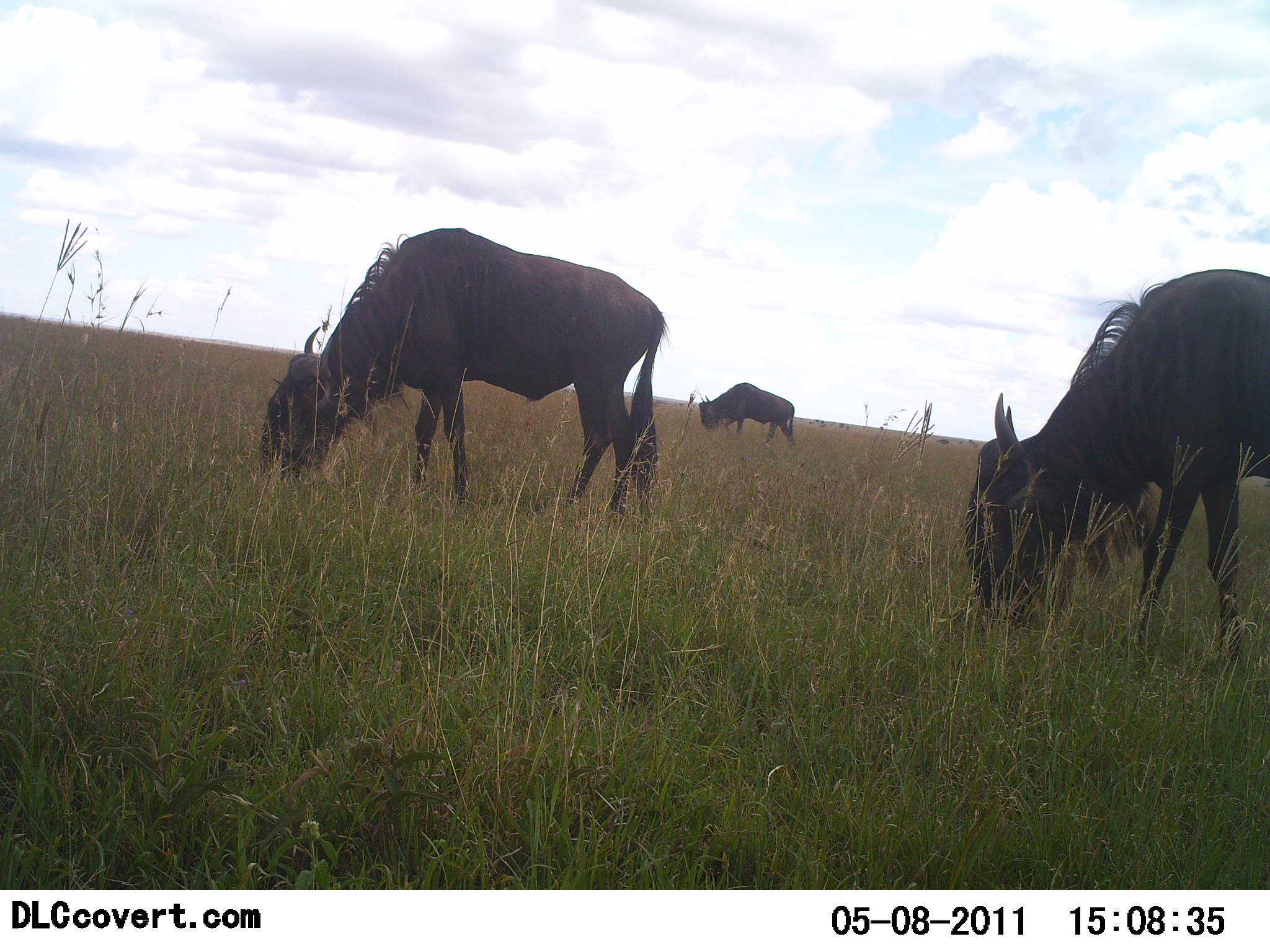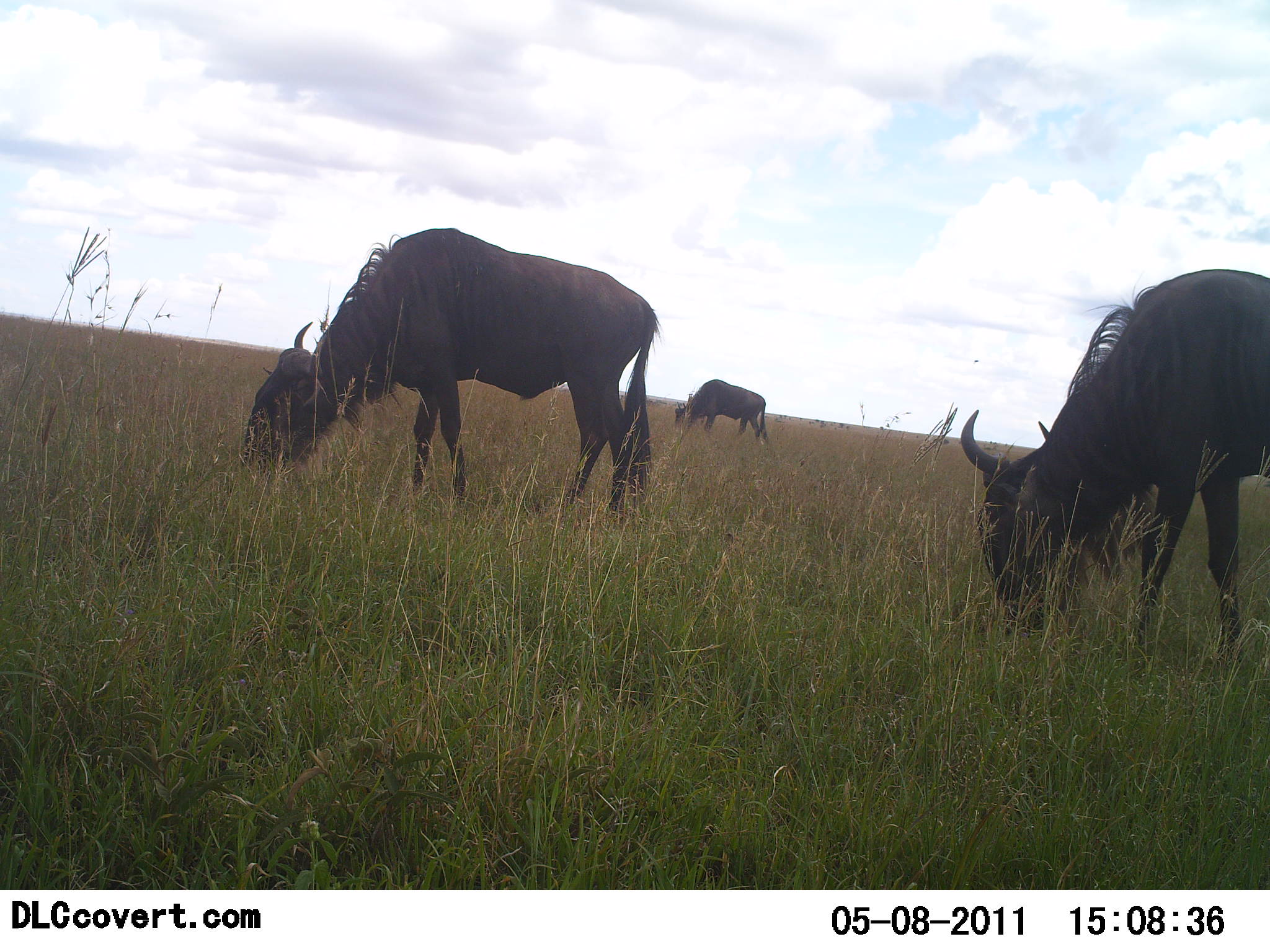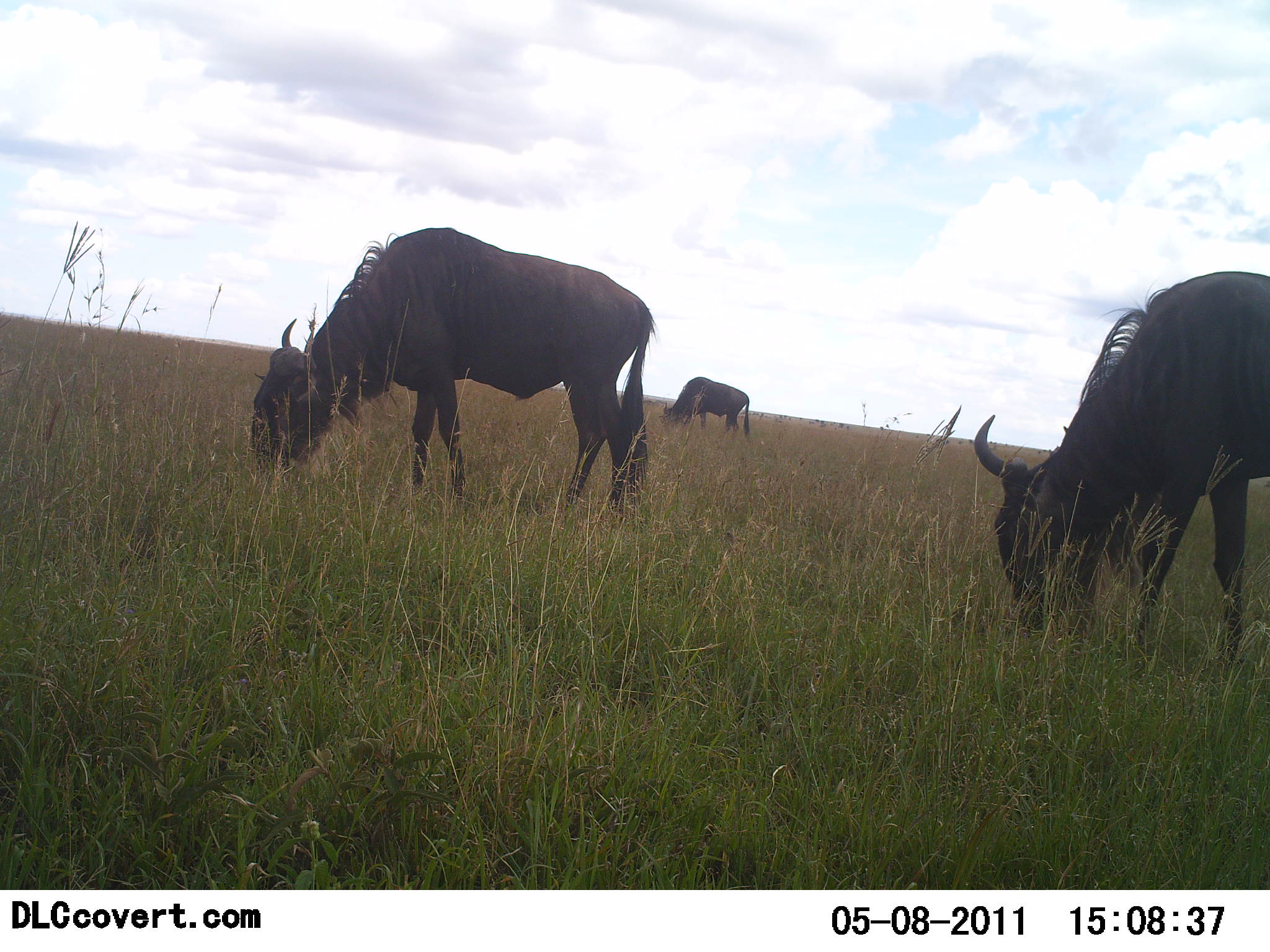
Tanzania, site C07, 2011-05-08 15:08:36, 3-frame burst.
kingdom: Animalia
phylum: Chordata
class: Mammalia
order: Artiodactyla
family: Bovidae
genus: Connochaetes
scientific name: Connochaetes taurinus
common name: blue wildebeest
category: wildebeest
Wildebeest (blue wildebeest) (Connochaetes taurinus), count 3. Behavior (volunteer vote fractions): standing 7%, resting 0%, moving 7%, interacting 0%. Young present (vote fraction): 0%. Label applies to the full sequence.